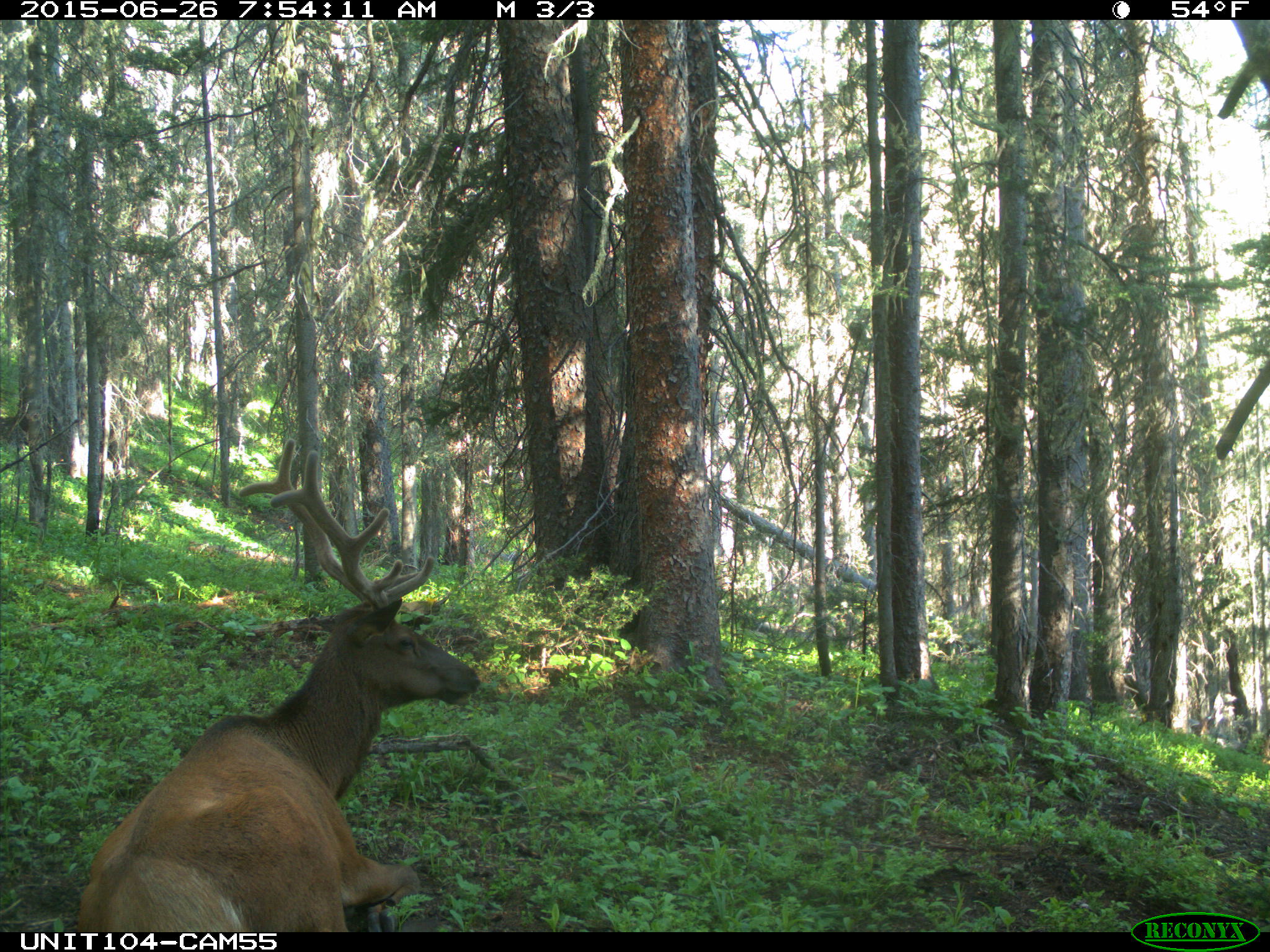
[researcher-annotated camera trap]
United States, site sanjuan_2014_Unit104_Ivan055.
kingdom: Animalia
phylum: Chordata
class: Mammalia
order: Artiodactyla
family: Cervidae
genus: Cervus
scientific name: Cervus elaphus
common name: red deer